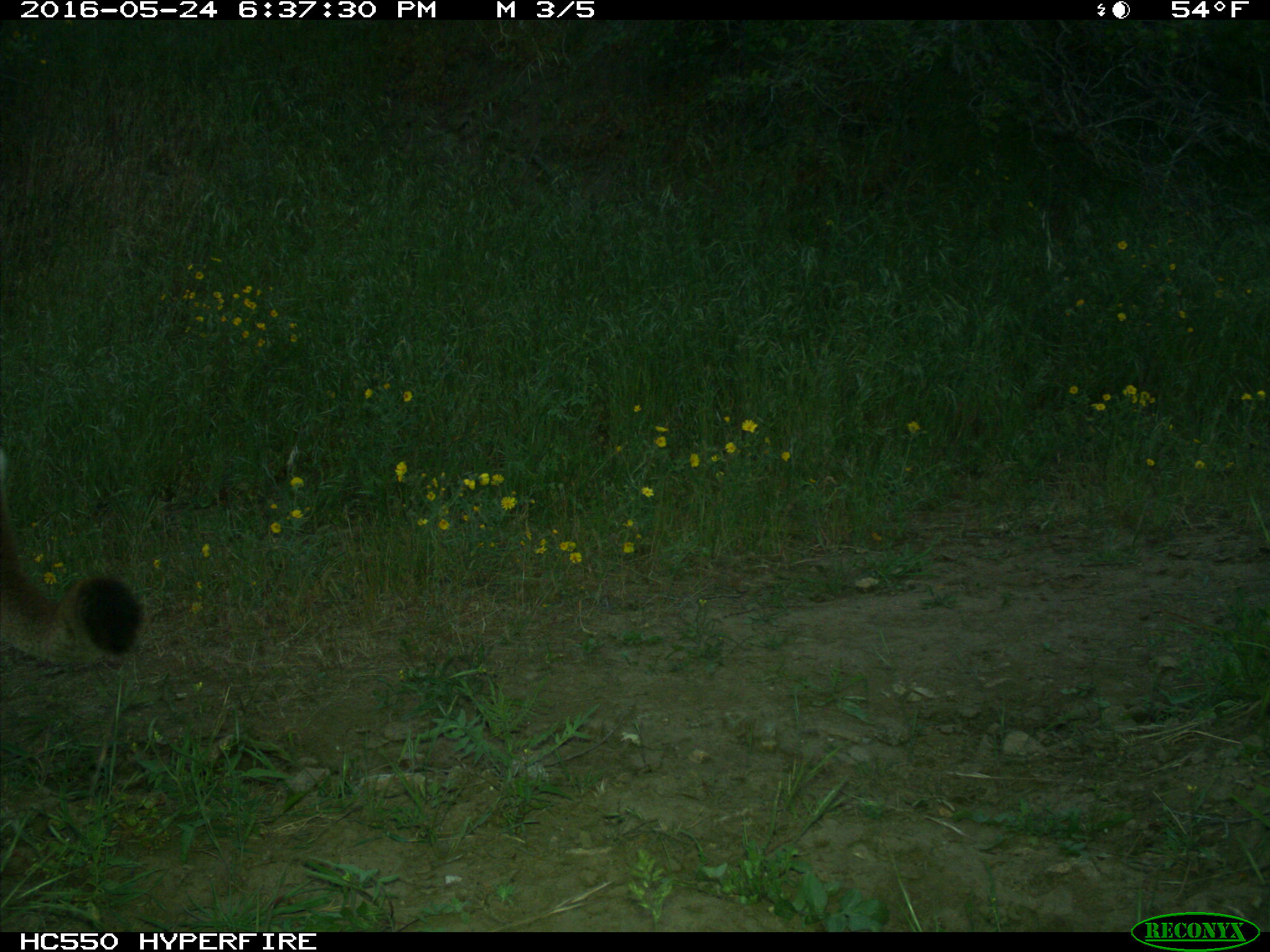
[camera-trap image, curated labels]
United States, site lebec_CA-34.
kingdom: Animalia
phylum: Chordata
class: Mammalia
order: Carnivora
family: Felidae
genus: Puma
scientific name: Puma concolor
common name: mountain lion